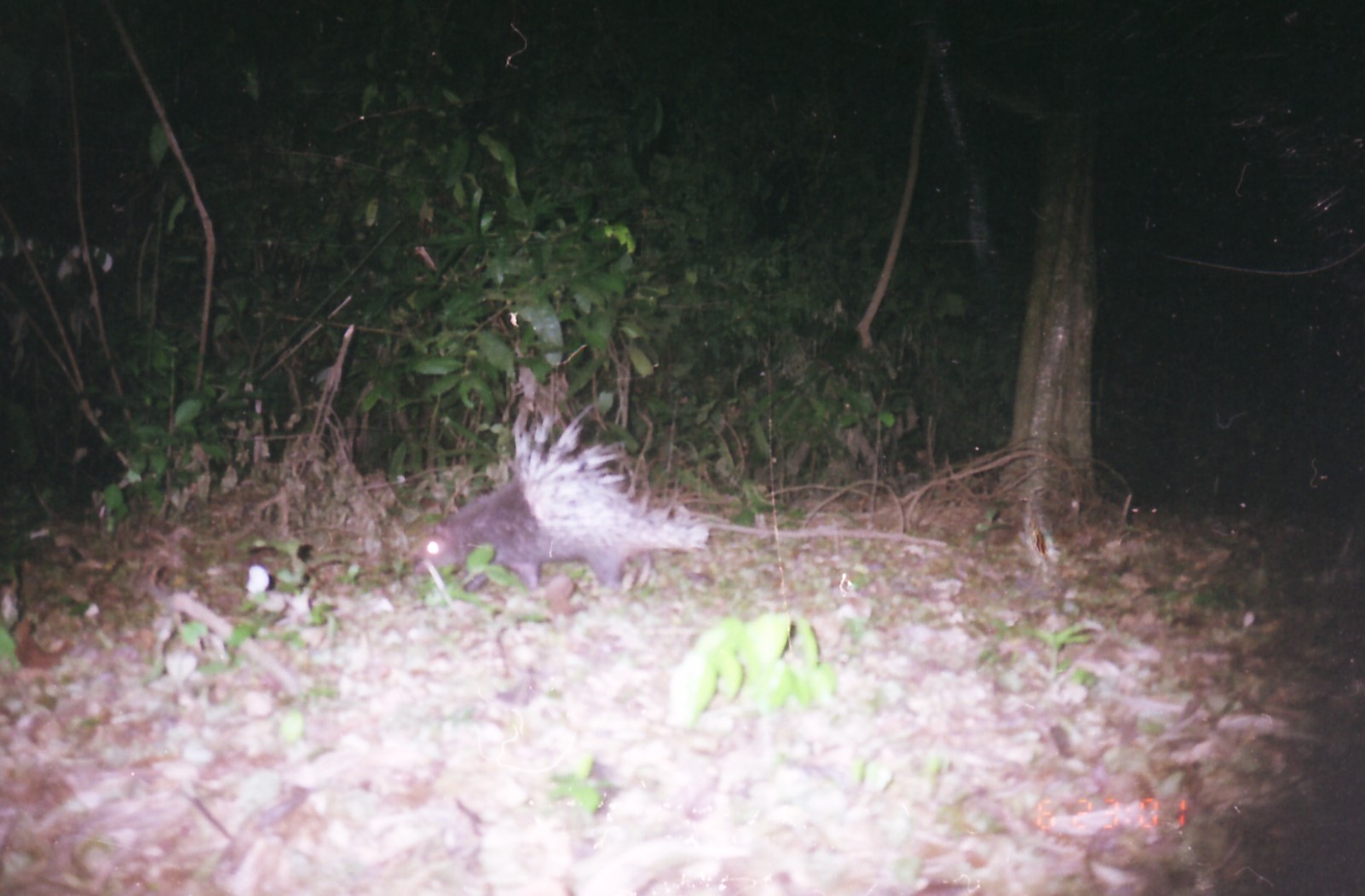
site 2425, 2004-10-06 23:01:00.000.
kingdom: Animalia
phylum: Chordata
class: Mammalia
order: Rodentia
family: Hystricidae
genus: Hystrix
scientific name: Hystrix brachyura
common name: east asian porcupine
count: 1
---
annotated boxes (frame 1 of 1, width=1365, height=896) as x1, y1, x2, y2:
hystrix brachyura: 411, 401, 717, 601